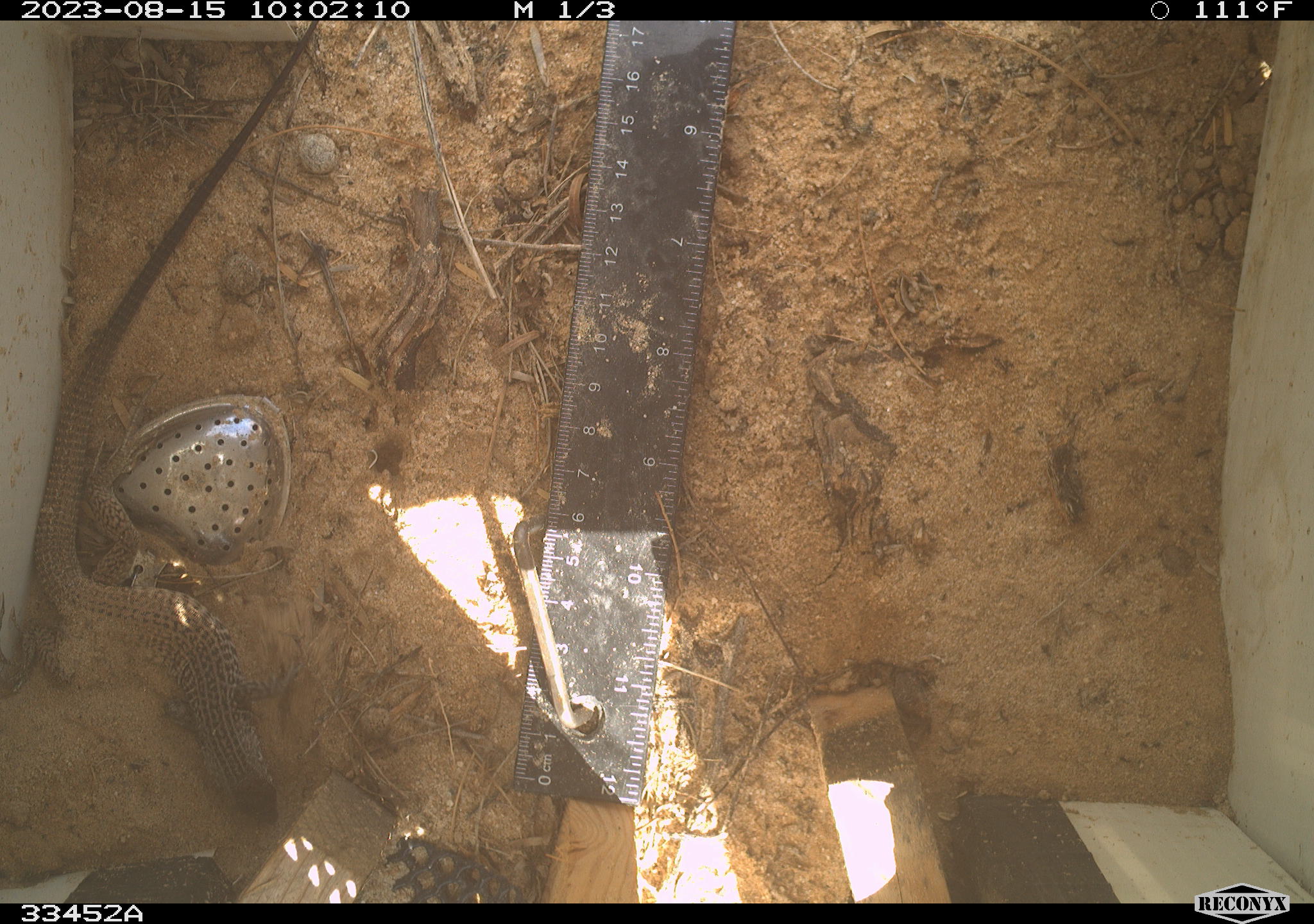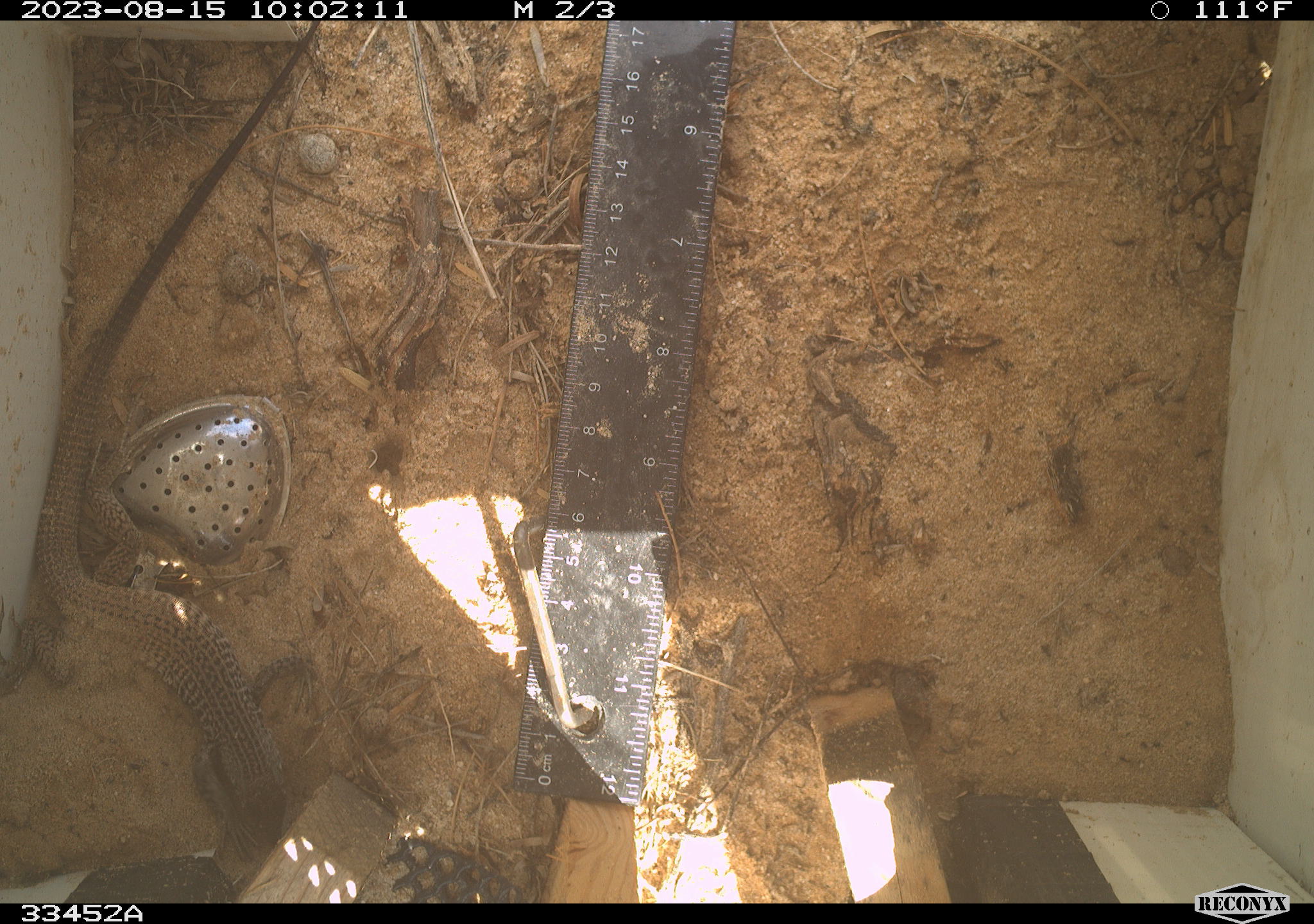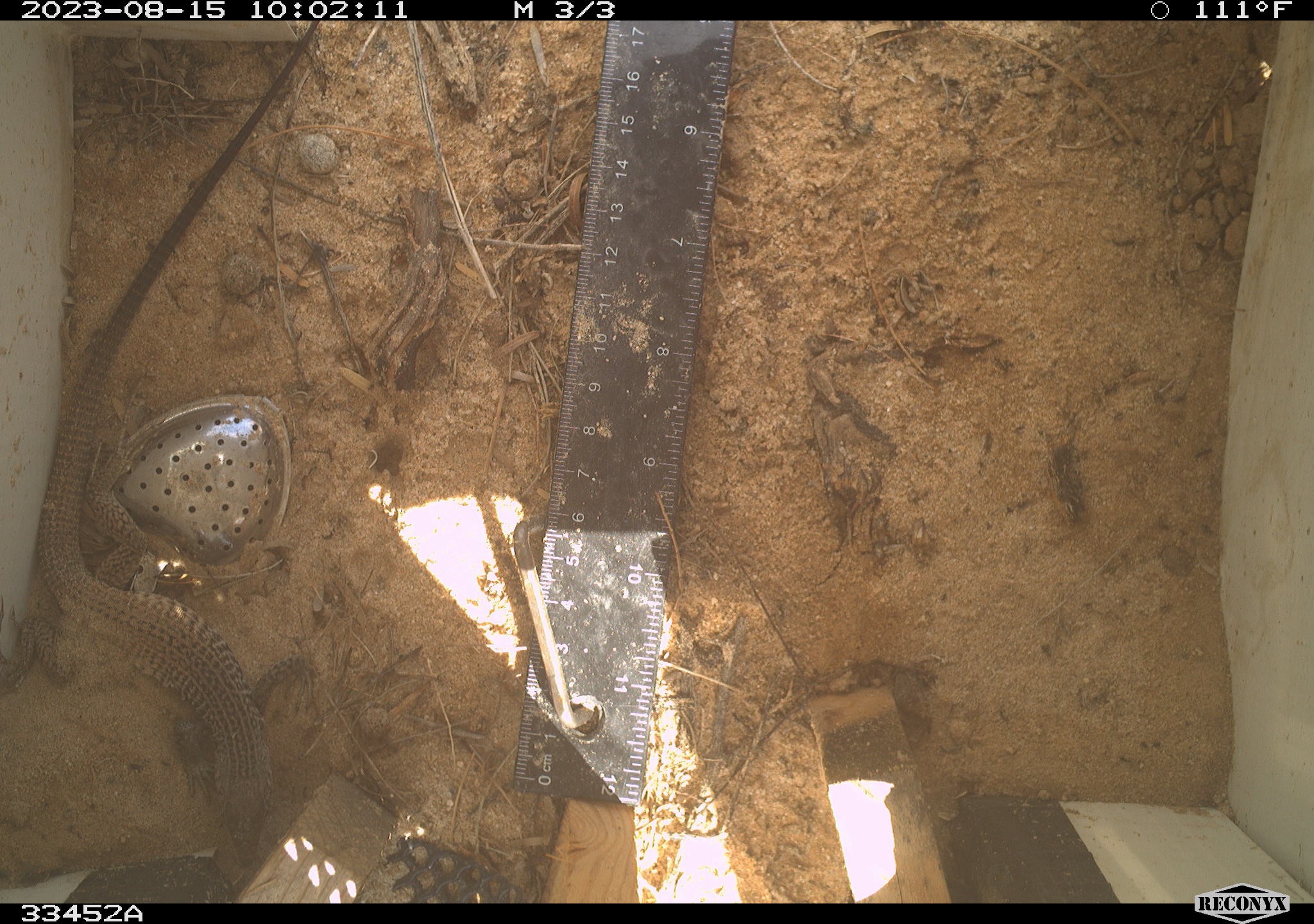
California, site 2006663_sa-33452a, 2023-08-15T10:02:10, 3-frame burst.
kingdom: Animalia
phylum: Chordata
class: Reptilia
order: Squamata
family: Teiidae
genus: Aspidoscelis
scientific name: Aspidoscelis tigris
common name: western whiptail